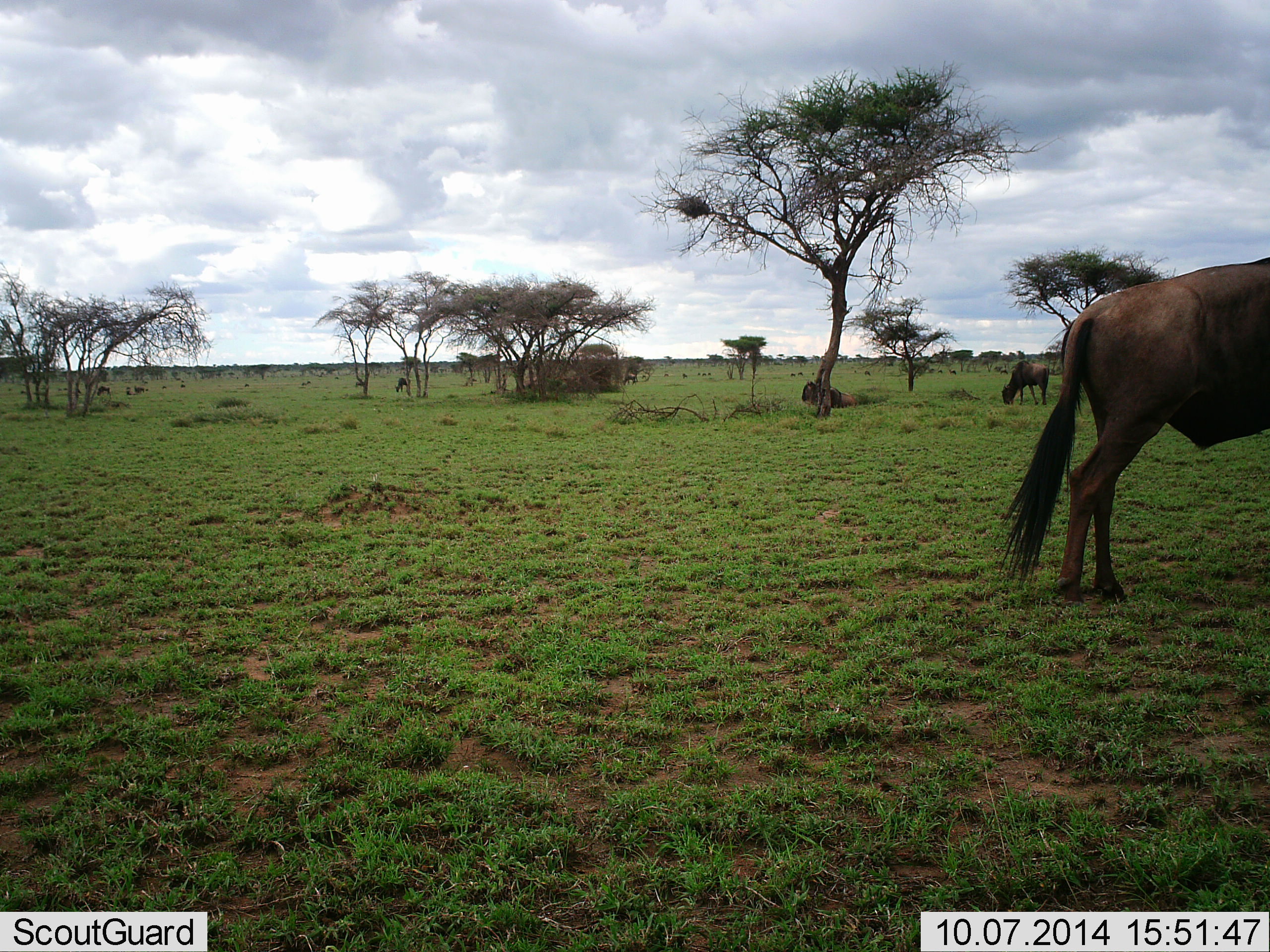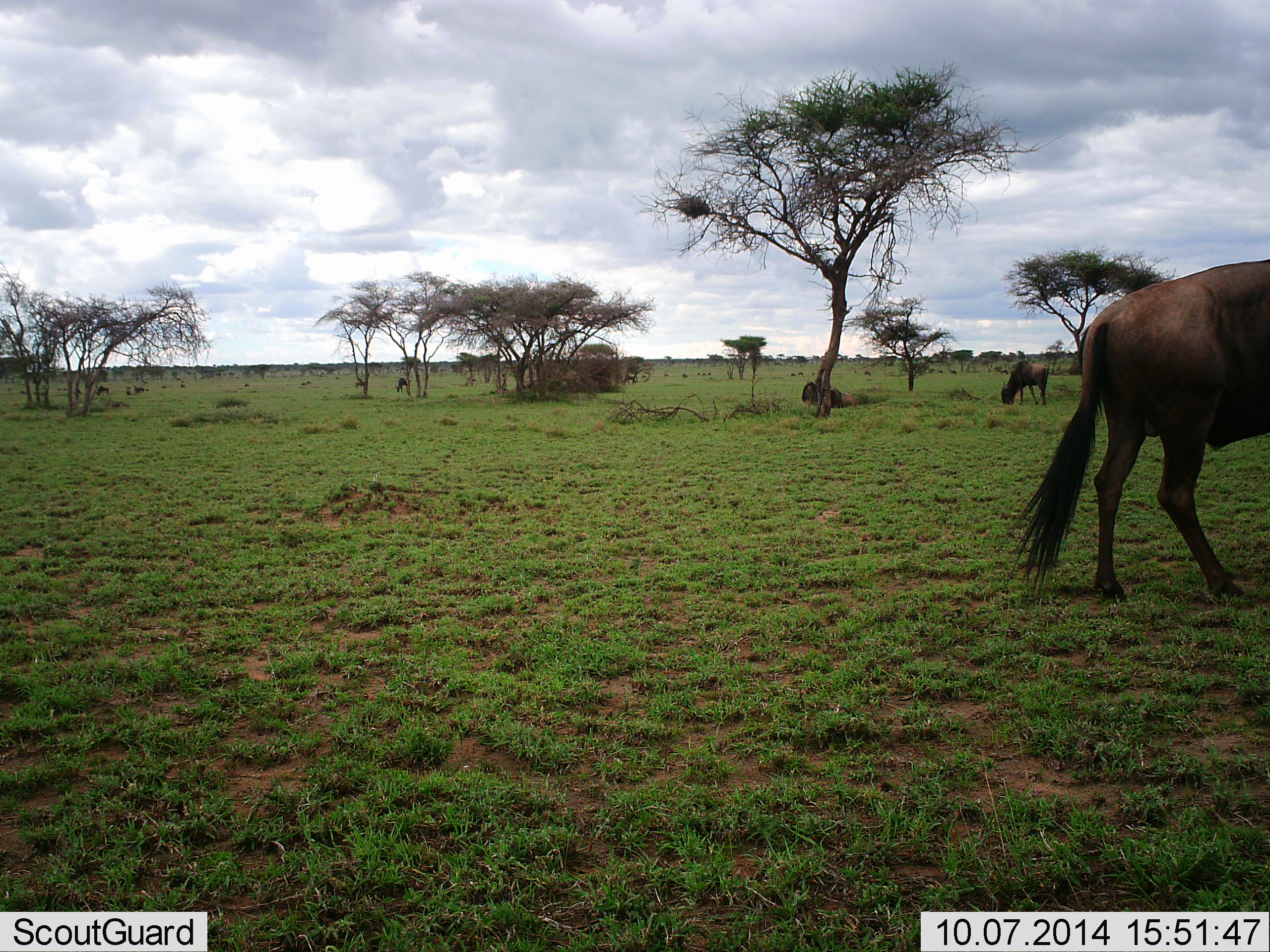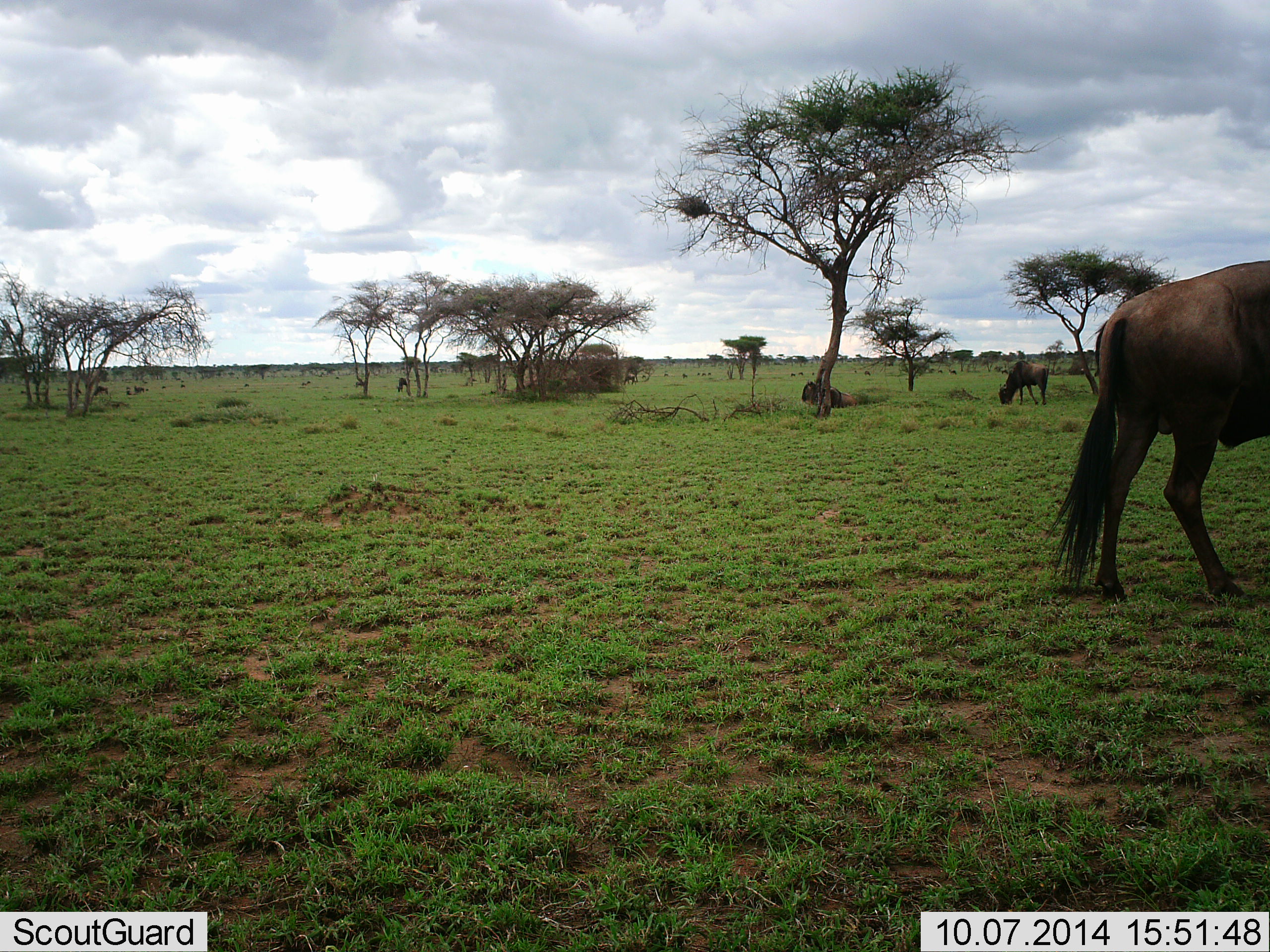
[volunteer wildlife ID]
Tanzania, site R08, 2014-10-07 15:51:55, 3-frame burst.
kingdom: Animalia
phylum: Chordata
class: Mammalia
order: Artiodactyla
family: Bovidae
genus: Connochaetes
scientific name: Connochaetes taurinus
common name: blue wildebeest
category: wildebeest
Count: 3.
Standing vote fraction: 70%.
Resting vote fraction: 70%.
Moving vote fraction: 60%.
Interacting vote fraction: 0%.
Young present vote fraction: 0%.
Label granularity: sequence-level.